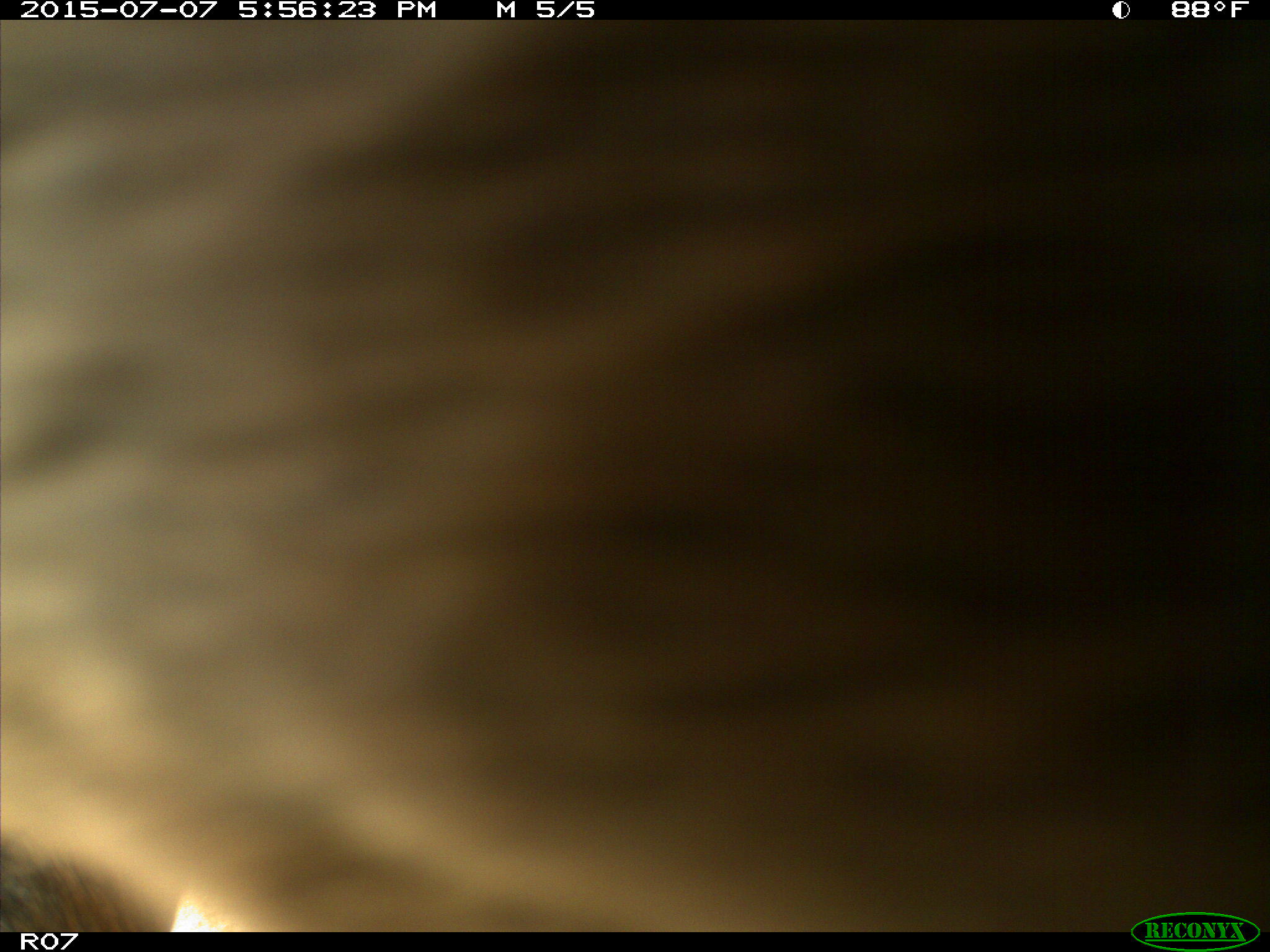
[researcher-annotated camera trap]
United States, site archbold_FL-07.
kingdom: Animalia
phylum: Chordata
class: Mammalia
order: Artiodactyla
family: Bovidae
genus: Bos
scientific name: Bos taurus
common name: domestic cow